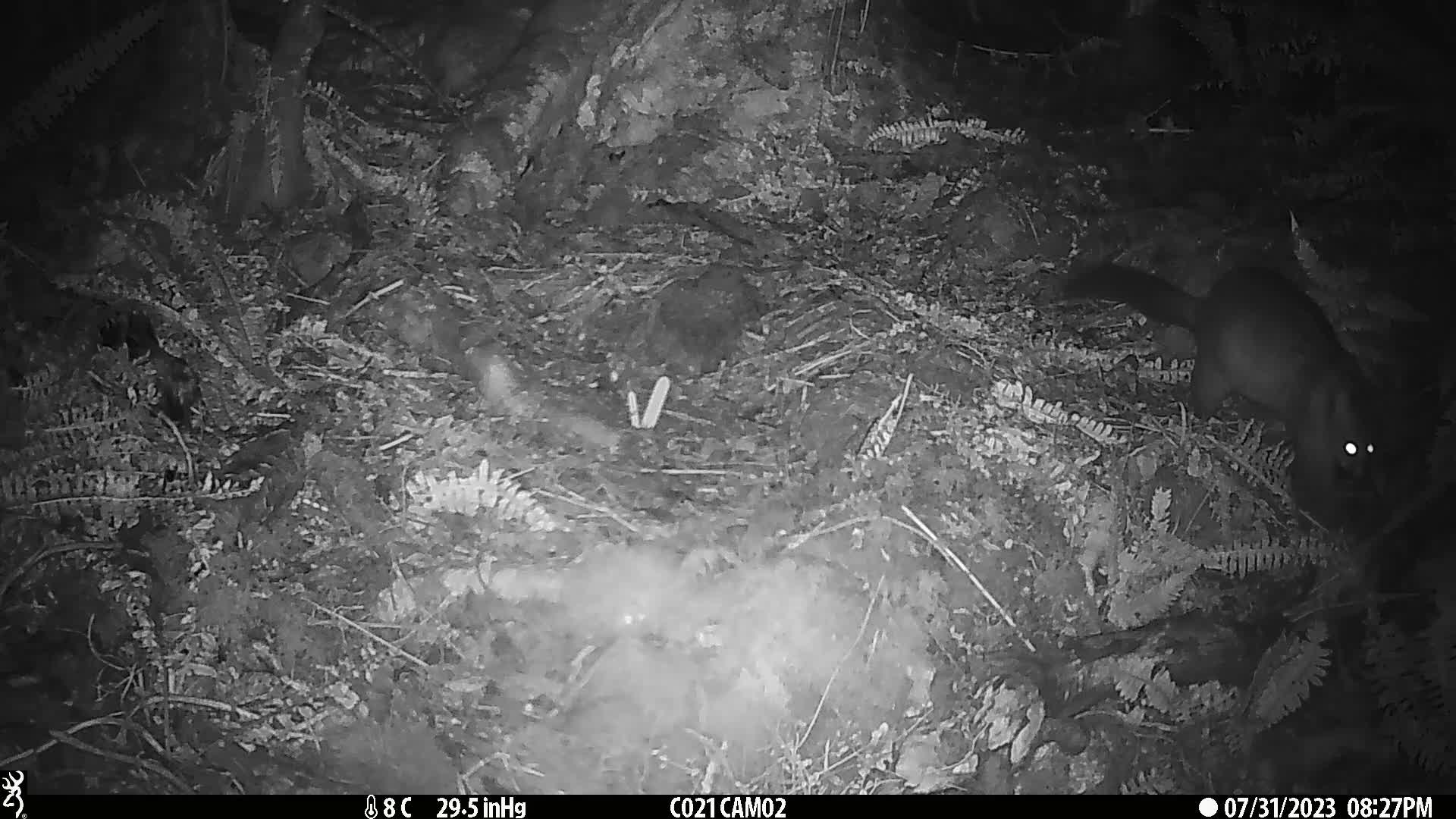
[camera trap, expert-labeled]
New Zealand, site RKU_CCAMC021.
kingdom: Animalia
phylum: Chordata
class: Mammalia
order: Diprotodontia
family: Phalangeridae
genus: Trichosurus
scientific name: Trichosurus vulpecula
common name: common brushtail possum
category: possum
Possum (common brushtail possum) (Trichosurus vulpecula).